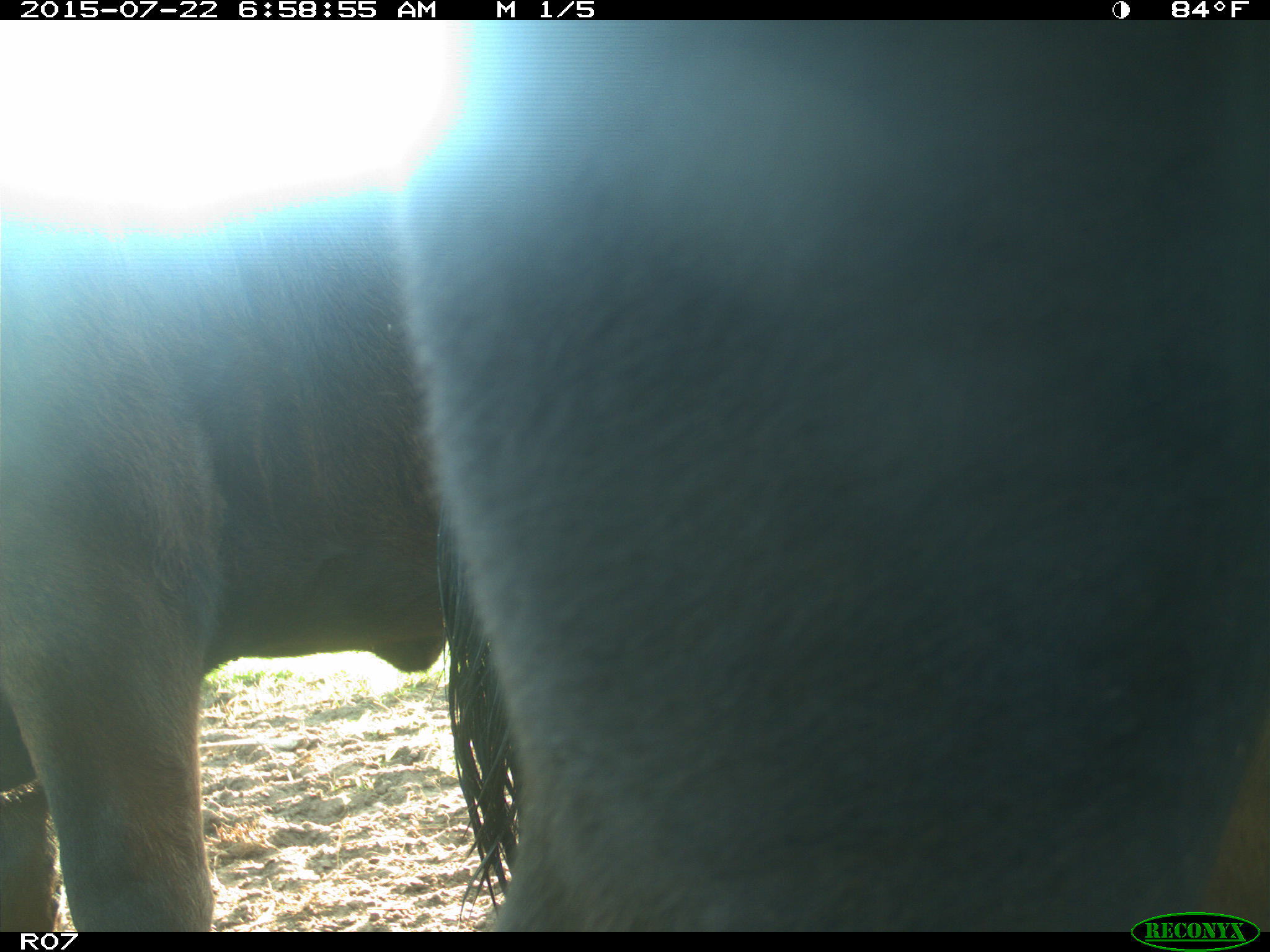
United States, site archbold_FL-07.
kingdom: Animalia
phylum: Chordata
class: Mammalia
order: Artiodactyla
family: Cervidae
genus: Odocoileus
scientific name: Odocoileus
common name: deer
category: unidentified deer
Unidentified deer (deer) (Odocoileus).